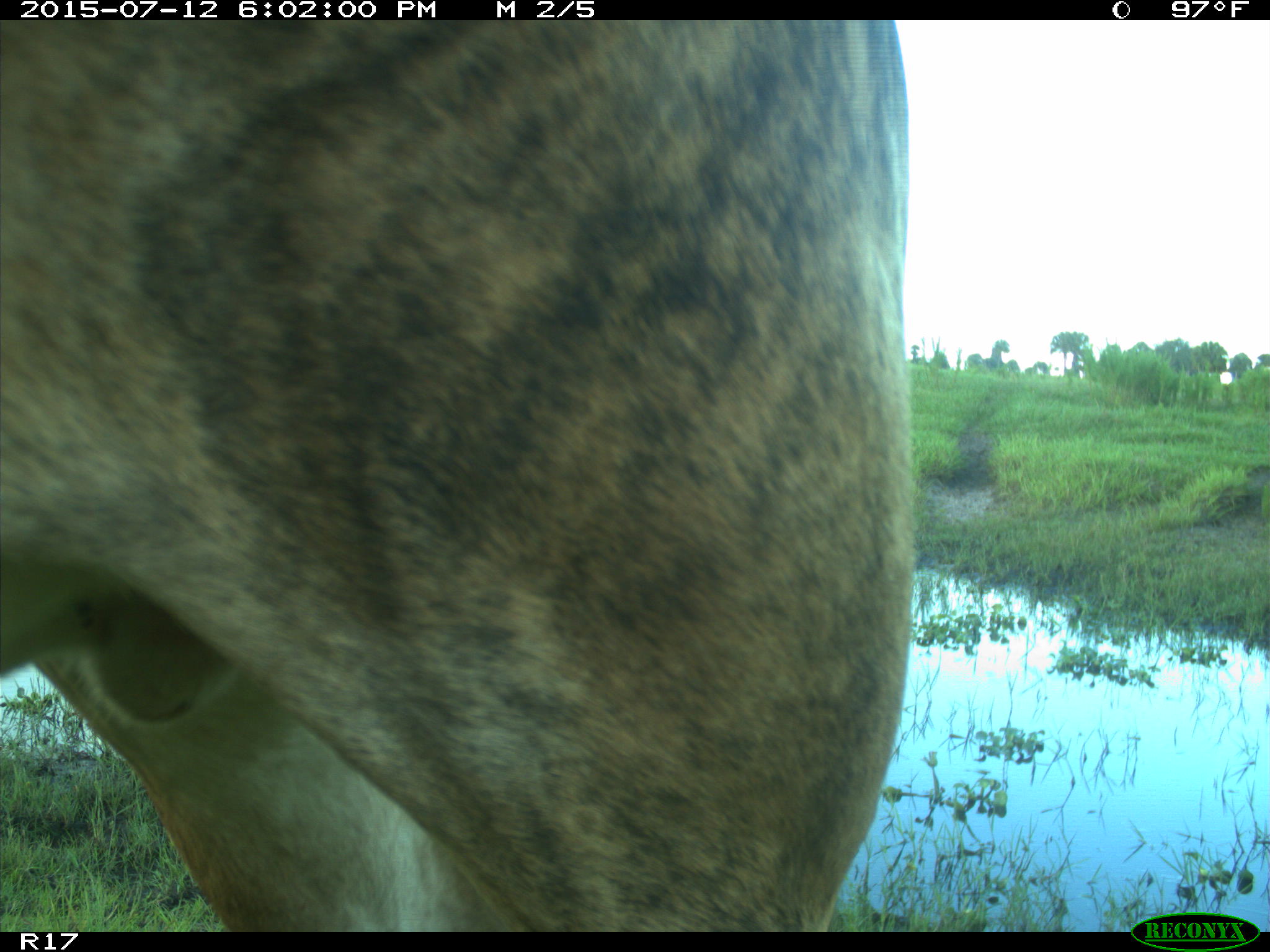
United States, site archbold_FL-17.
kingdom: Animalia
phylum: Chordata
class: Mammalia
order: Artiodactyla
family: Bovidae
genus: Bos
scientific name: Bos taurus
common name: domestic cow